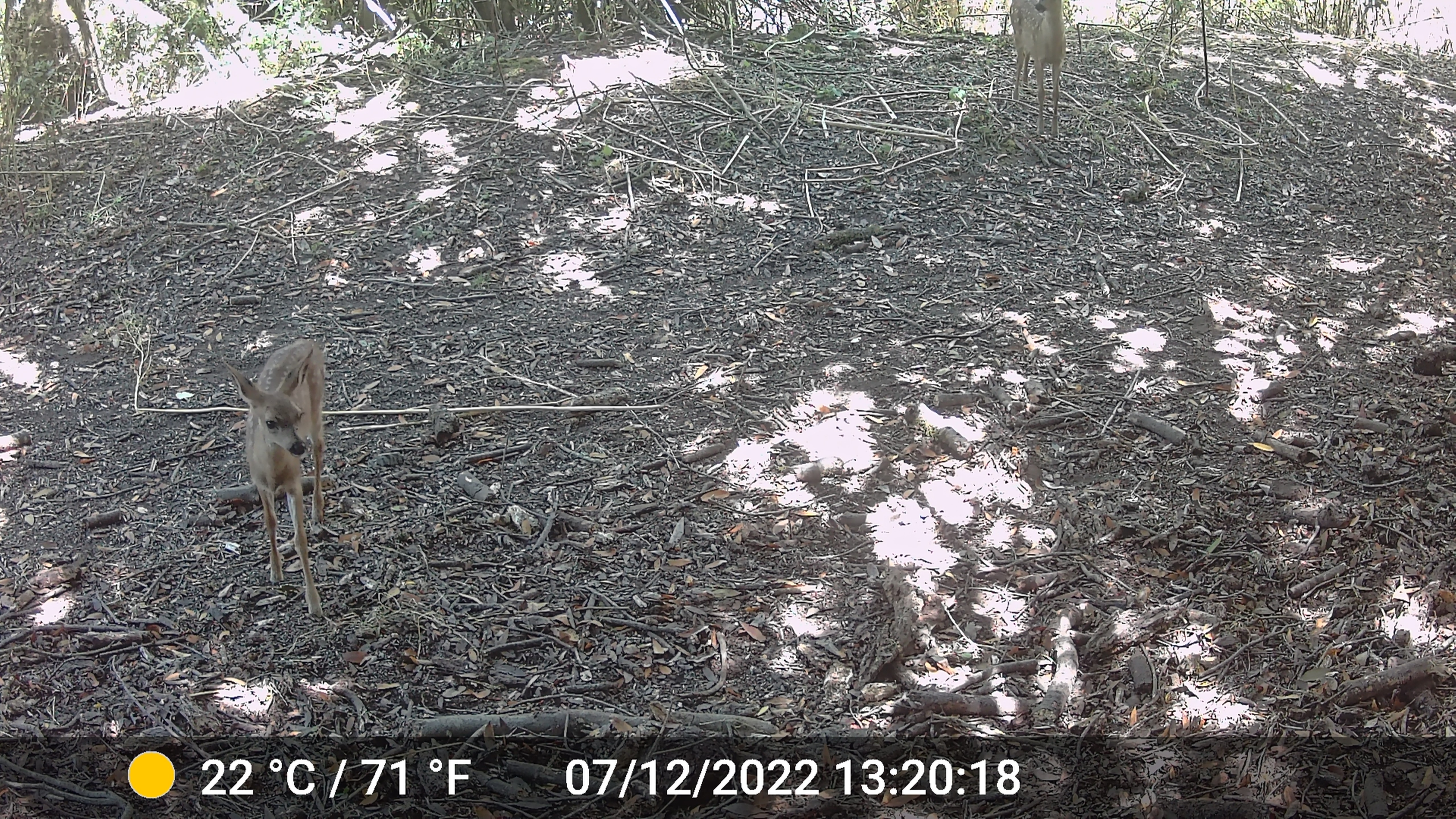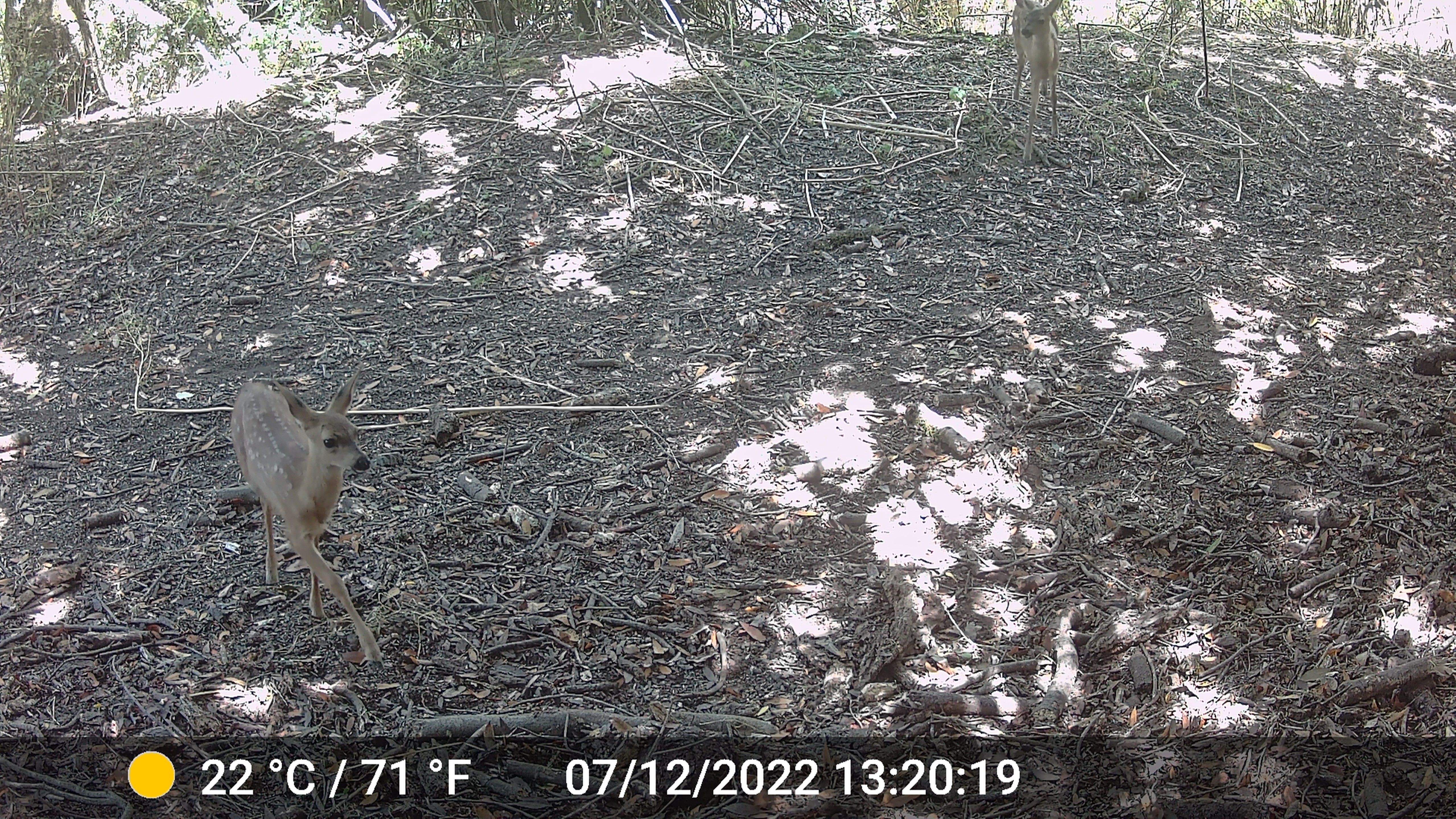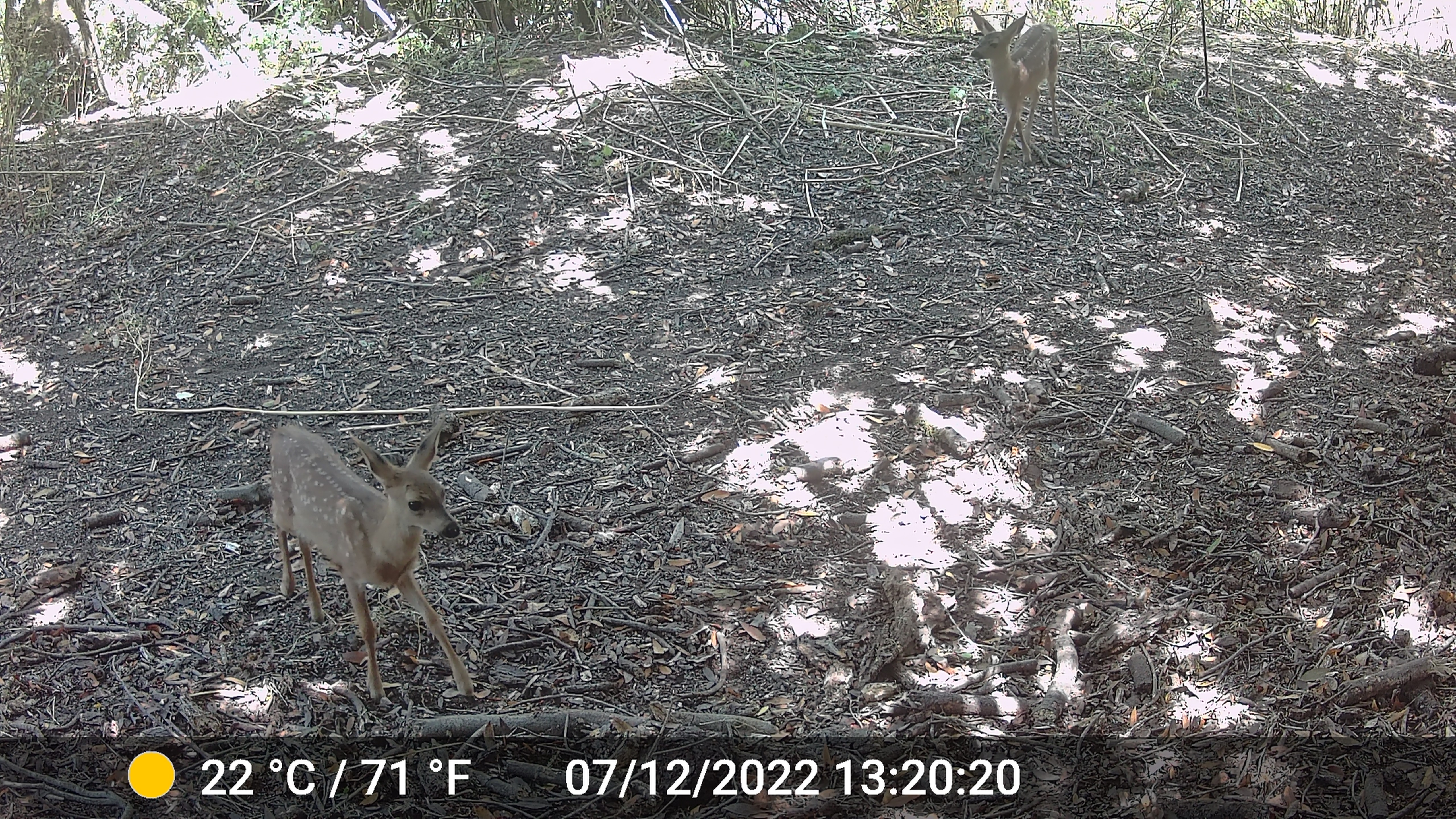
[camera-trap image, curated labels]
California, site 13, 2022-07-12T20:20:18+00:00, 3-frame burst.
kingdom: Animalia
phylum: Chordata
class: Mammalia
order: Artiodactyla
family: Cervidae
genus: Odocoileus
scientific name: Odocoileus hemionus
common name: mule deer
Mule deer (Odocoileus hemionus).